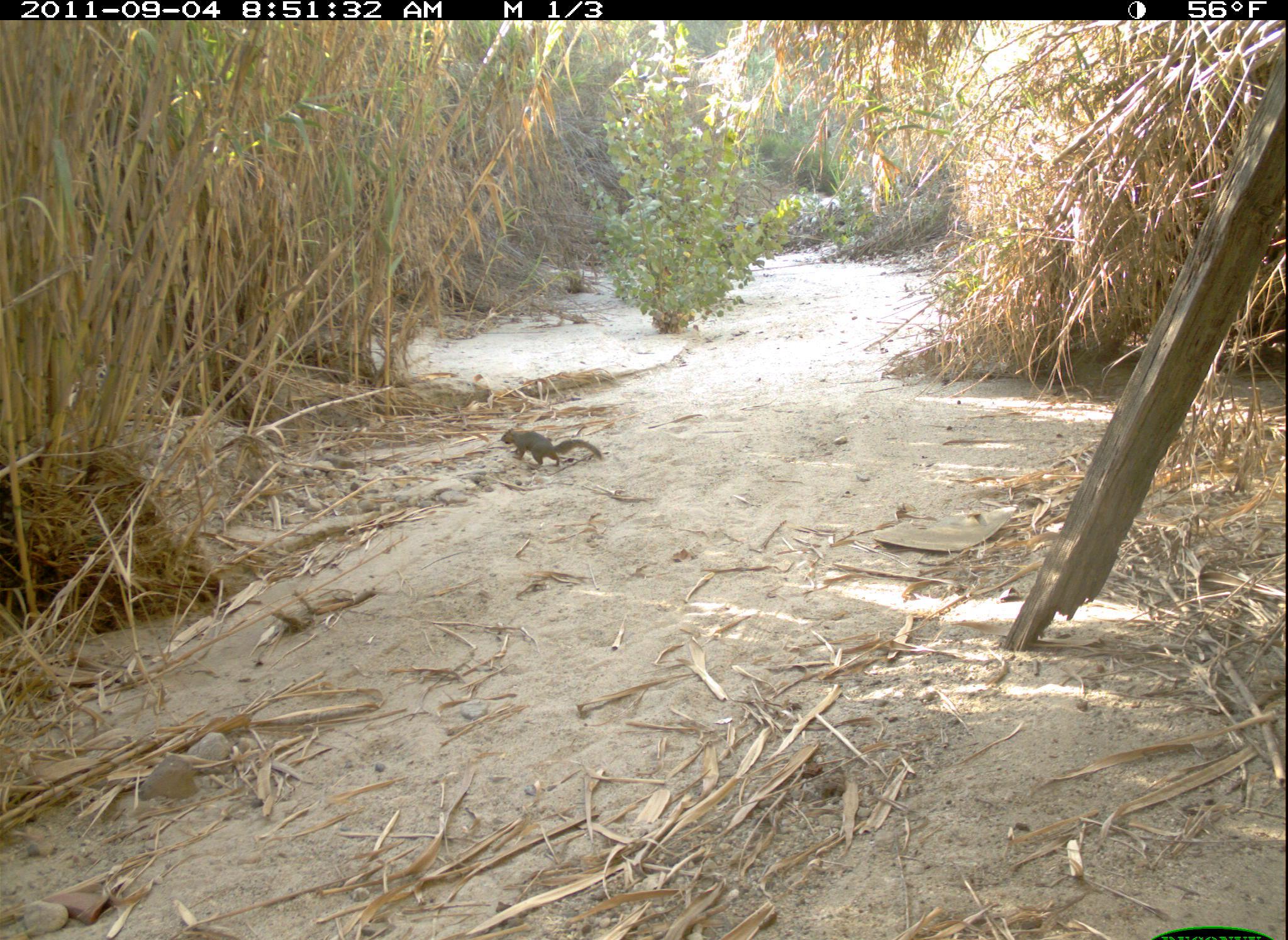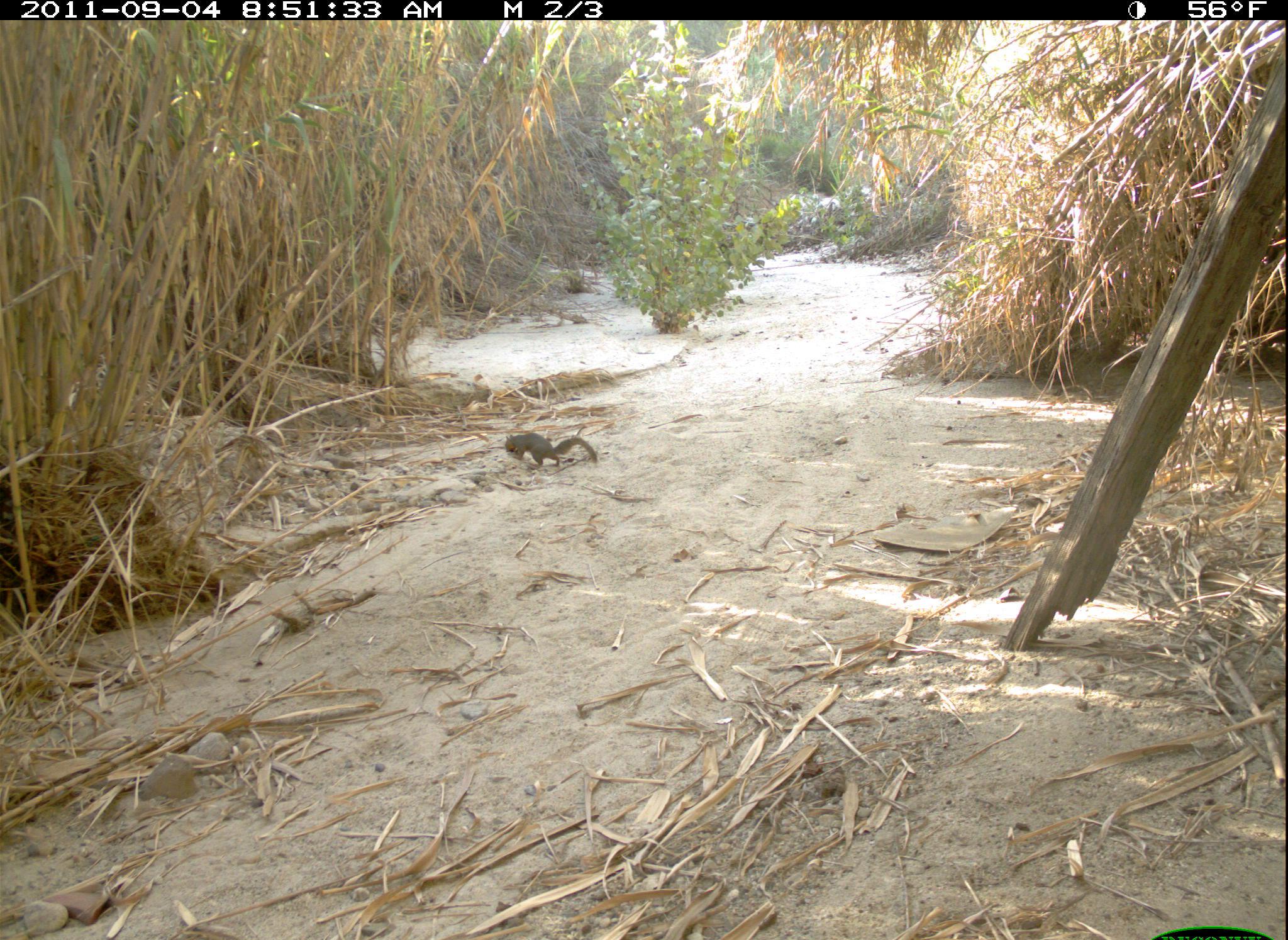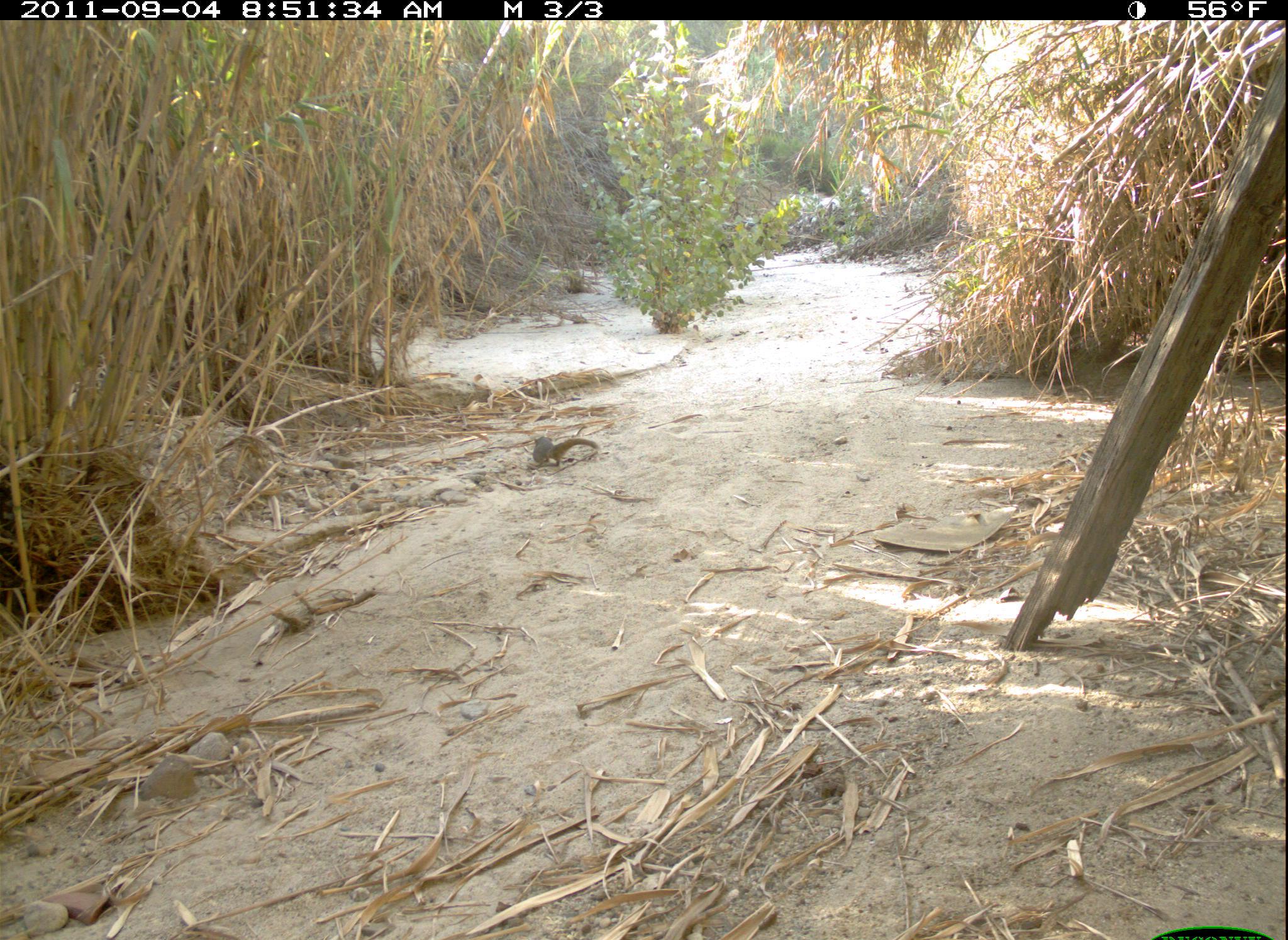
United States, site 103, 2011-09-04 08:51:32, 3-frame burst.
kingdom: Animalia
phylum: Chordata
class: Mammalia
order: Rodentia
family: Sciuridae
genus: Sciurus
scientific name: Sciurus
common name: squirrel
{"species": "squirrel (Sciurus)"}